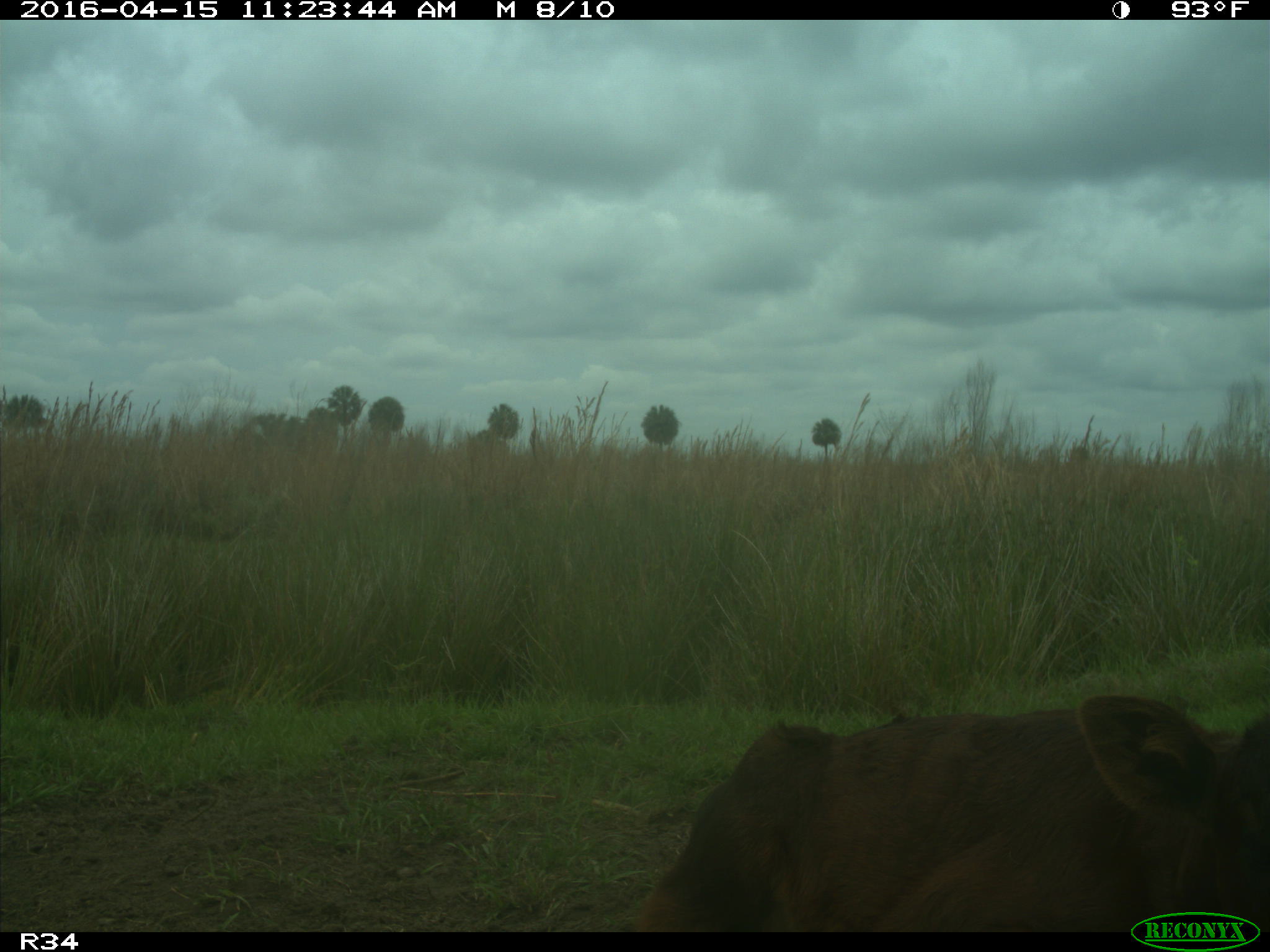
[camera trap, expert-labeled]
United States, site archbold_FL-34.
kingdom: Animalia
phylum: Chordata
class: Mammalia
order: Artiodactyla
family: Bovidae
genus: Bos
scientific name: Bos taurus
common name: domestic cow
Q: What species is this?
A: Bos taurus (domestic cow).